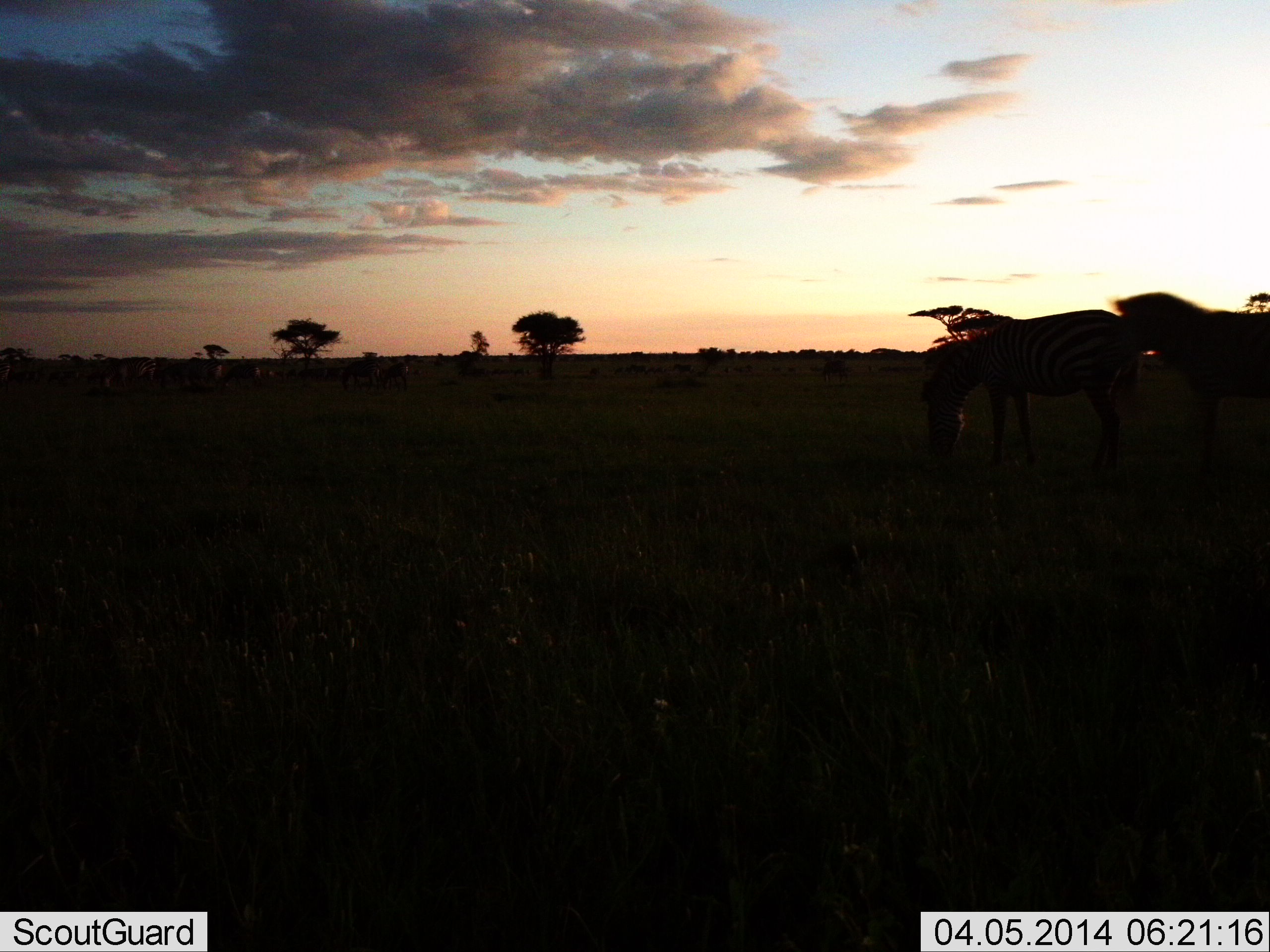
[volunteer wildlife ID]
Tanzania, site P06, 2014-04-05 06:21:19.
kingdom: Animalia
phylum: Chordata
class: Mammalia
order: Perissodactyla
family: Equidae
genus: Equus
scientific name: Equus quagga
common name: plains zebra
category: zebra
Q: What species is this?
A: Zebra (plains zebra) (Equus quagga).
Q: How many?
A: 2.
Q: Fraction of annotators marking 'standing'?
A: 82%.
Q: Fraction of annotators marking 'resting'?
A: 9%.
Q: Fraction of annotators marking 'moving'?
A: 0%.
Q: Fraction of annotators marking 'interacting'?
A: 0%.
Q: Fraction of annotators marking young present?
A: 0%.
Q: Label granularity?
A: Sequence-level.